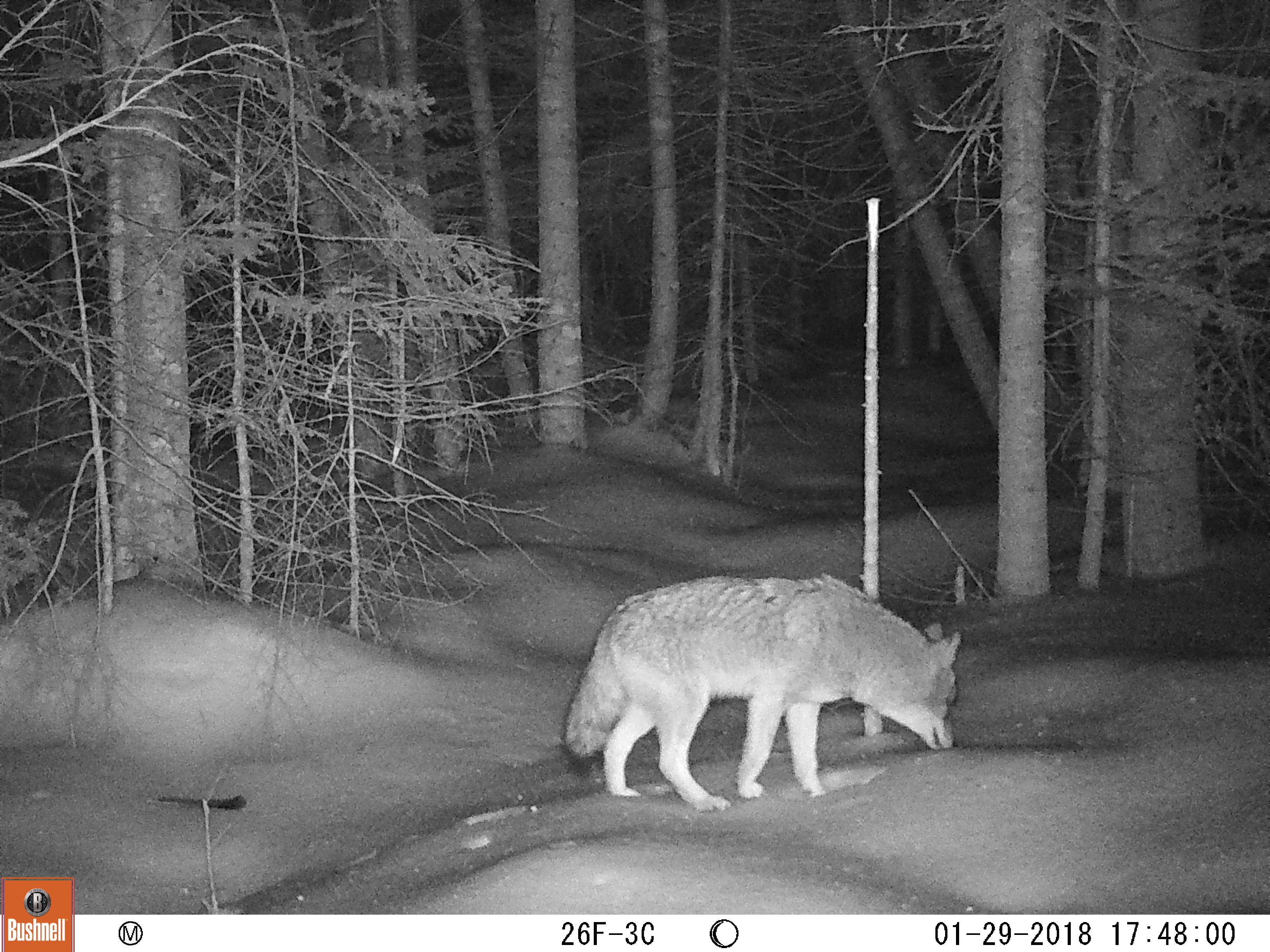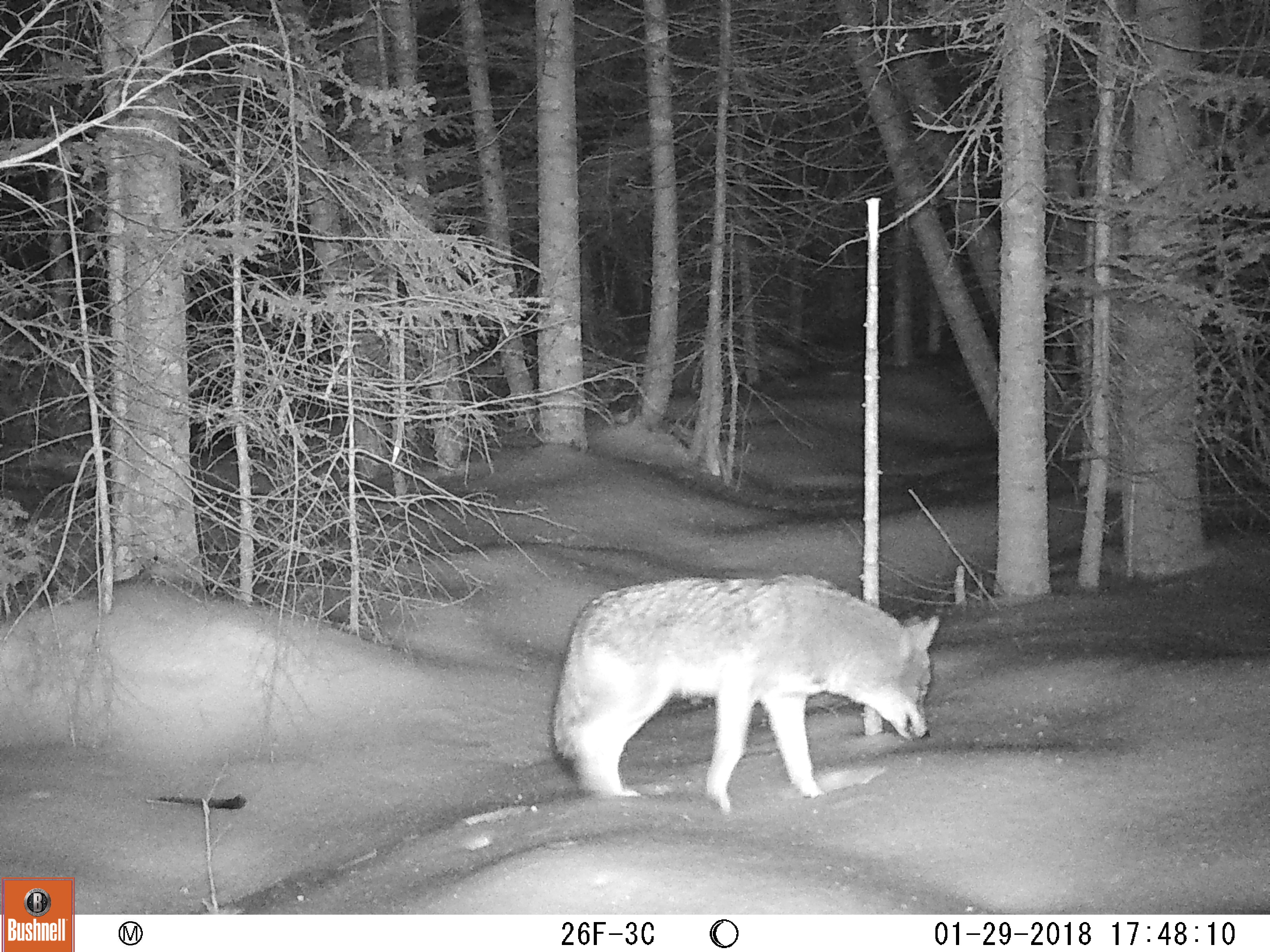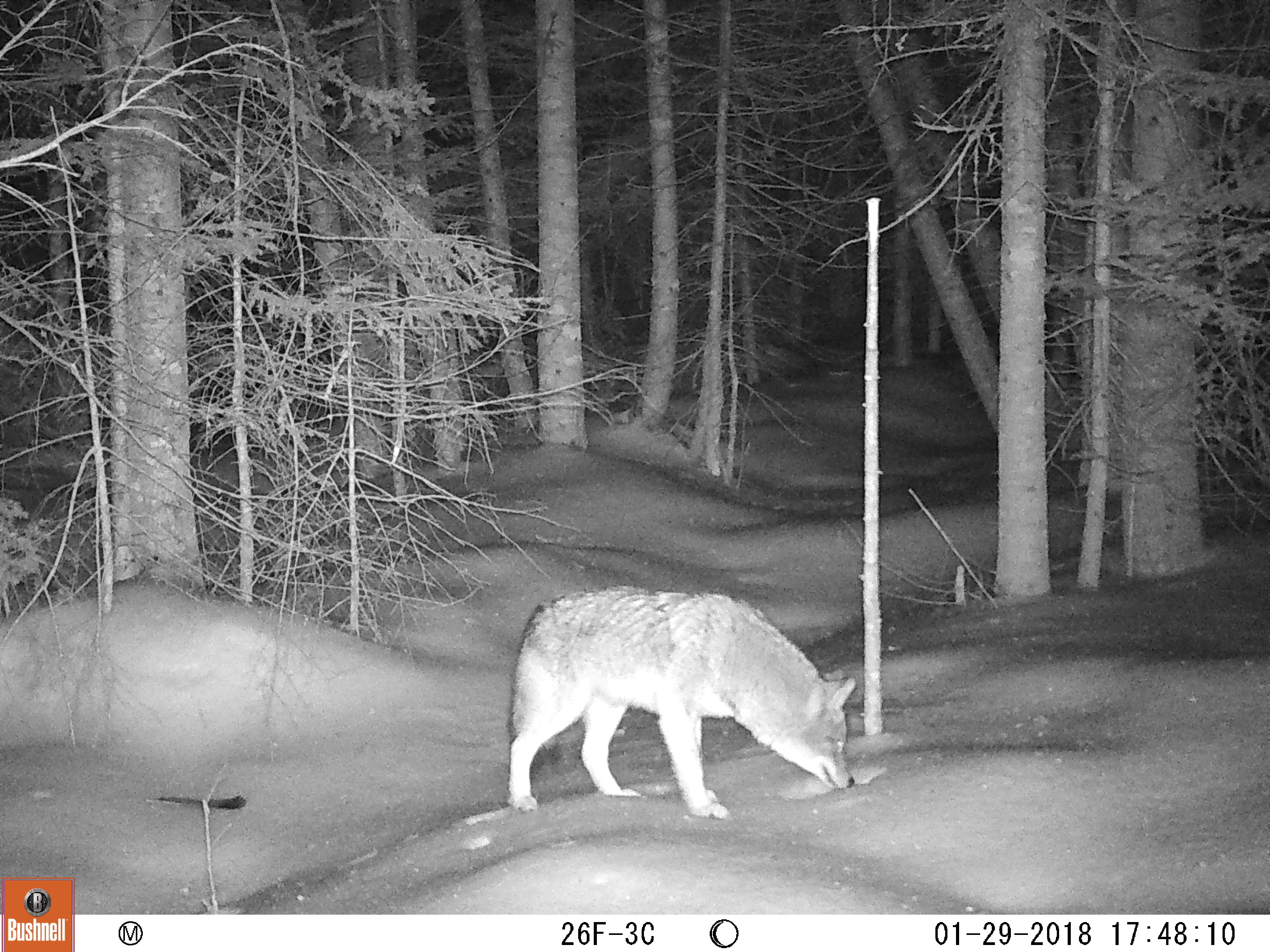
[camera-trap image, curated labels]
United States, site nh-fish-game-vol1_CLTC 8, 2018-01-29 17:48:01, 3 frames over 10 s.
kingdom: Animalia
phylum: Chordata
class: Mammalia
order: Carnivora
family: Canidae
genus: Canis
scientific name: Canis latrans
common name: coyote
Coyote (Canis latrans).